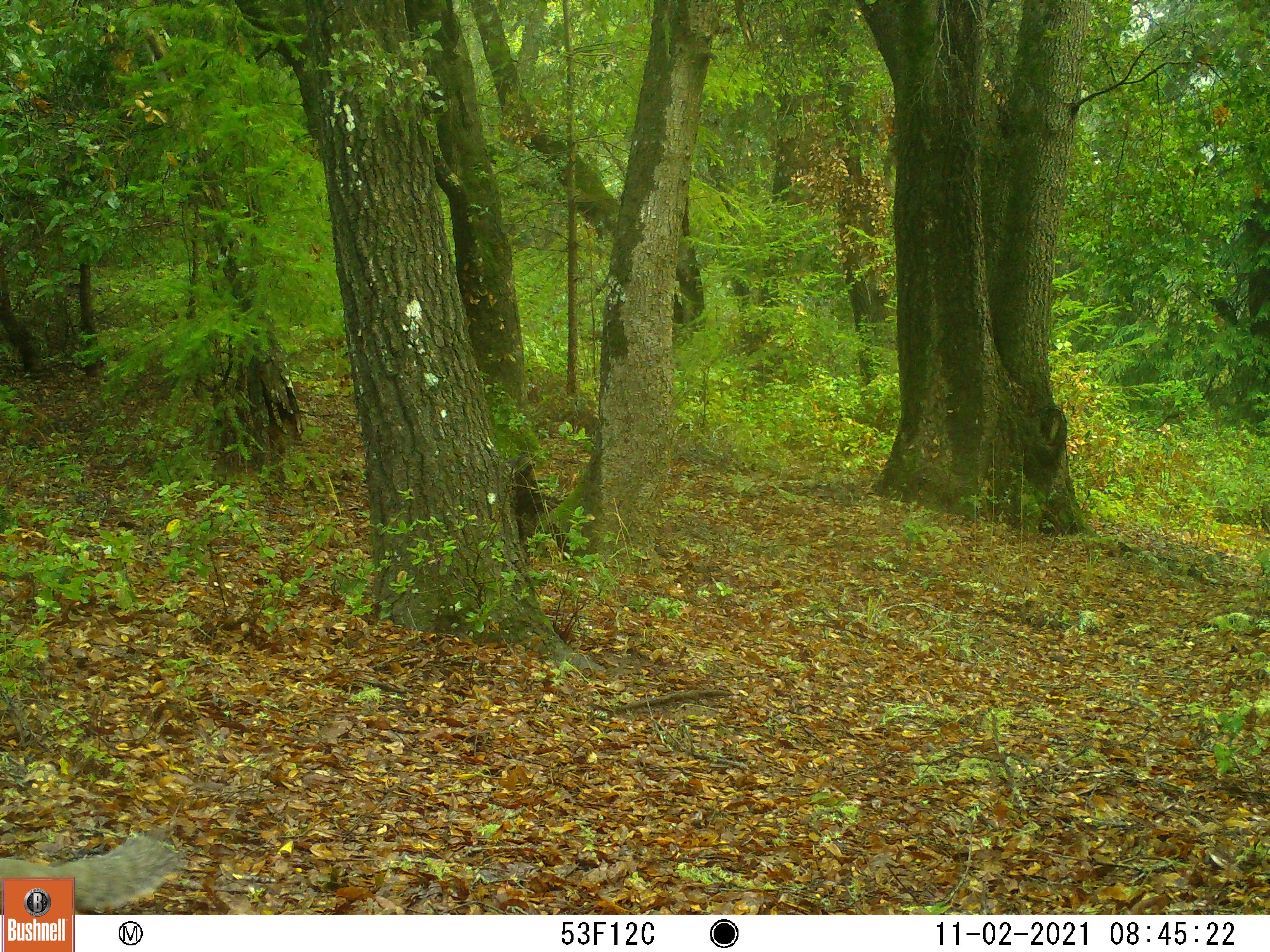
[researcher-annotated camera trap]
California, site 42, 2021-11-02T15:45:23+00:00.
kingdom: Animalia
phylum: Chordata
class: Mammalia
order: Rodentia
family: Sciuridae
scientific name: Sciuridae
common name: squirrel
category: unknown squirrel